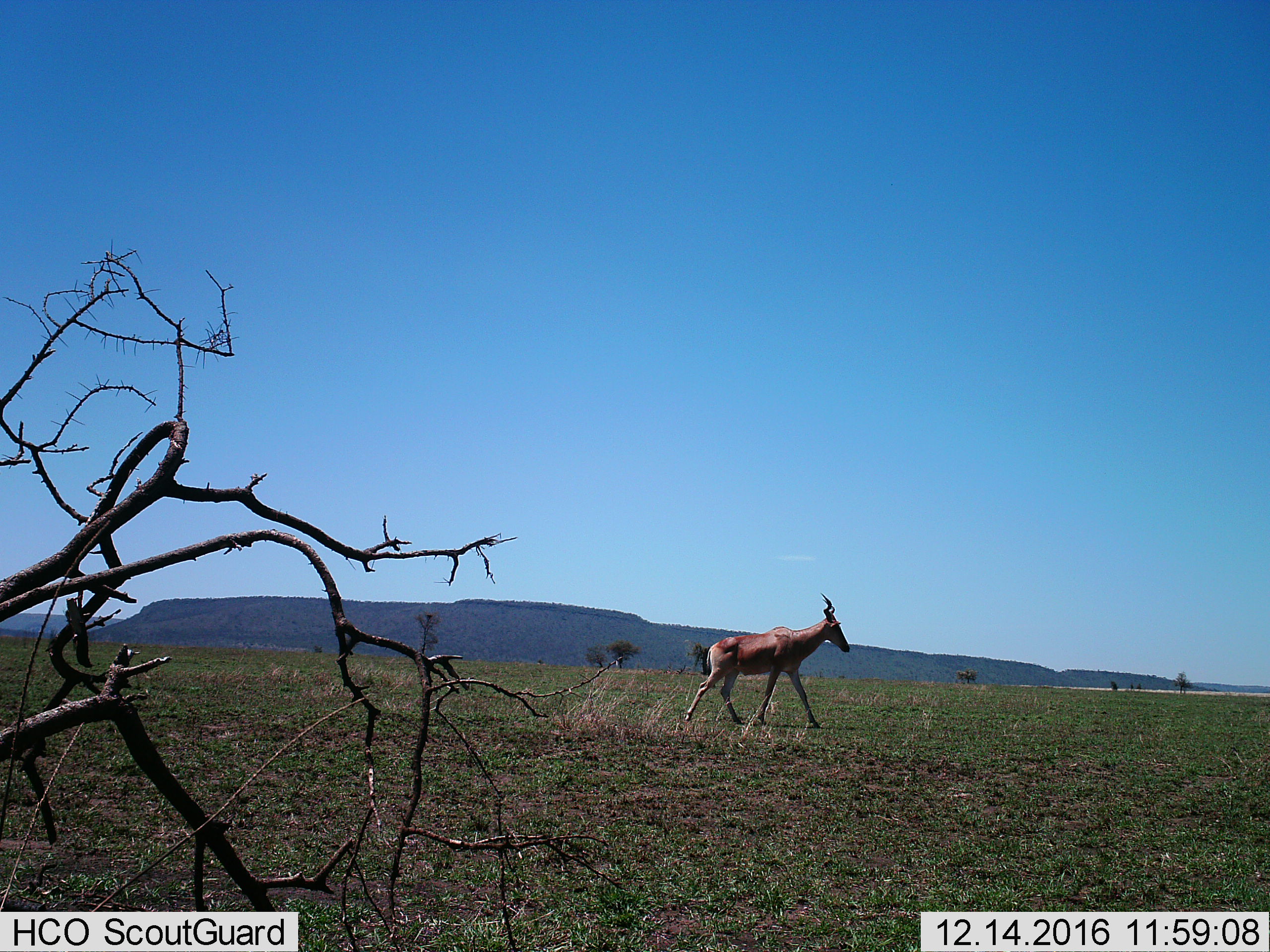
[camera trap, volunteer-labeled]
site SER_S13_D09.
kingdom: Animalia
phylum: Chordata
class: Mammalia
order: Artiodactyla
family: Bovidae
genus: Alcelaphus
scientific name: Alcelaphus buselaphus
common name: hartebeest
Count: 1.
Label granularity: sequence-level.